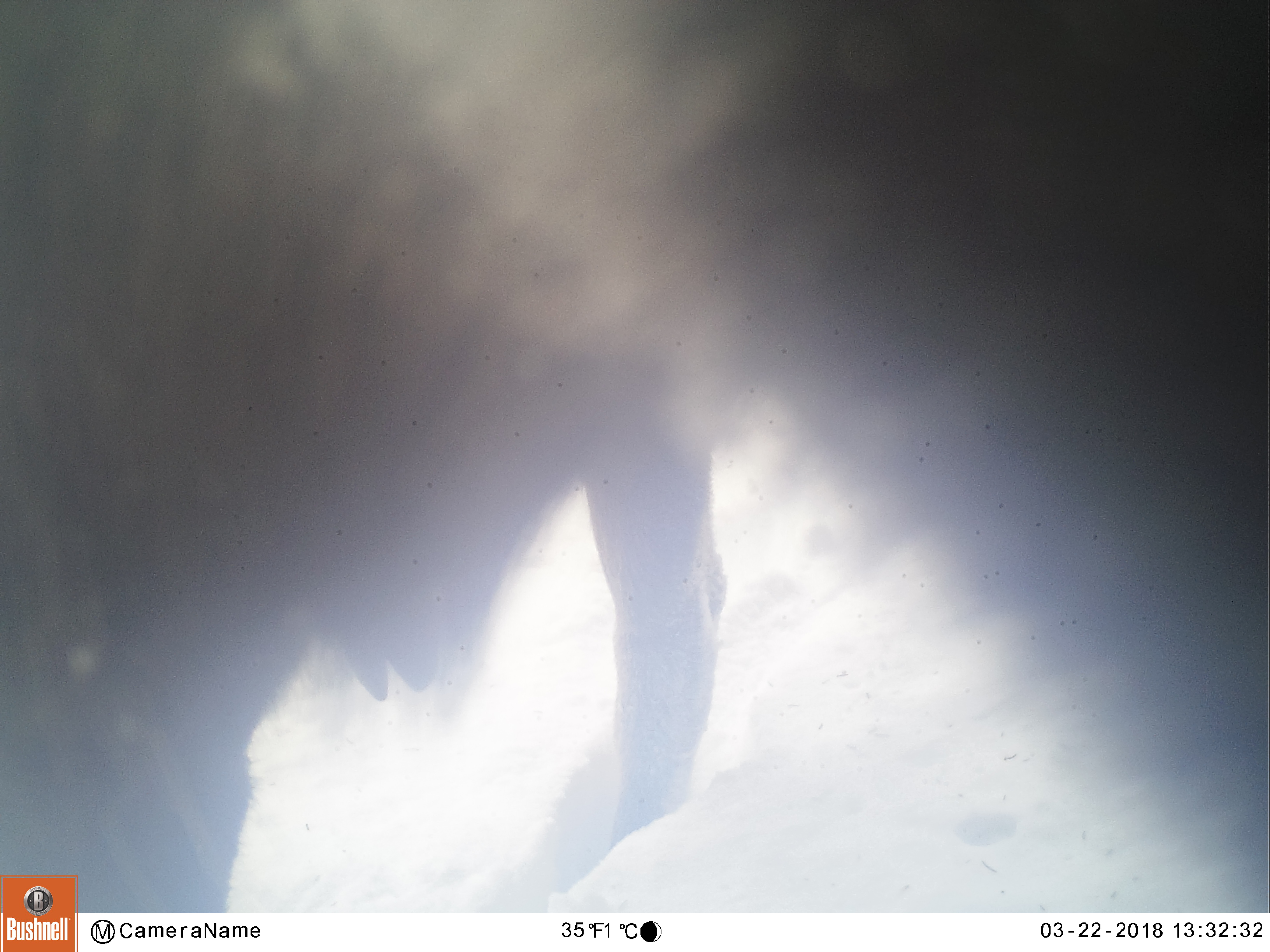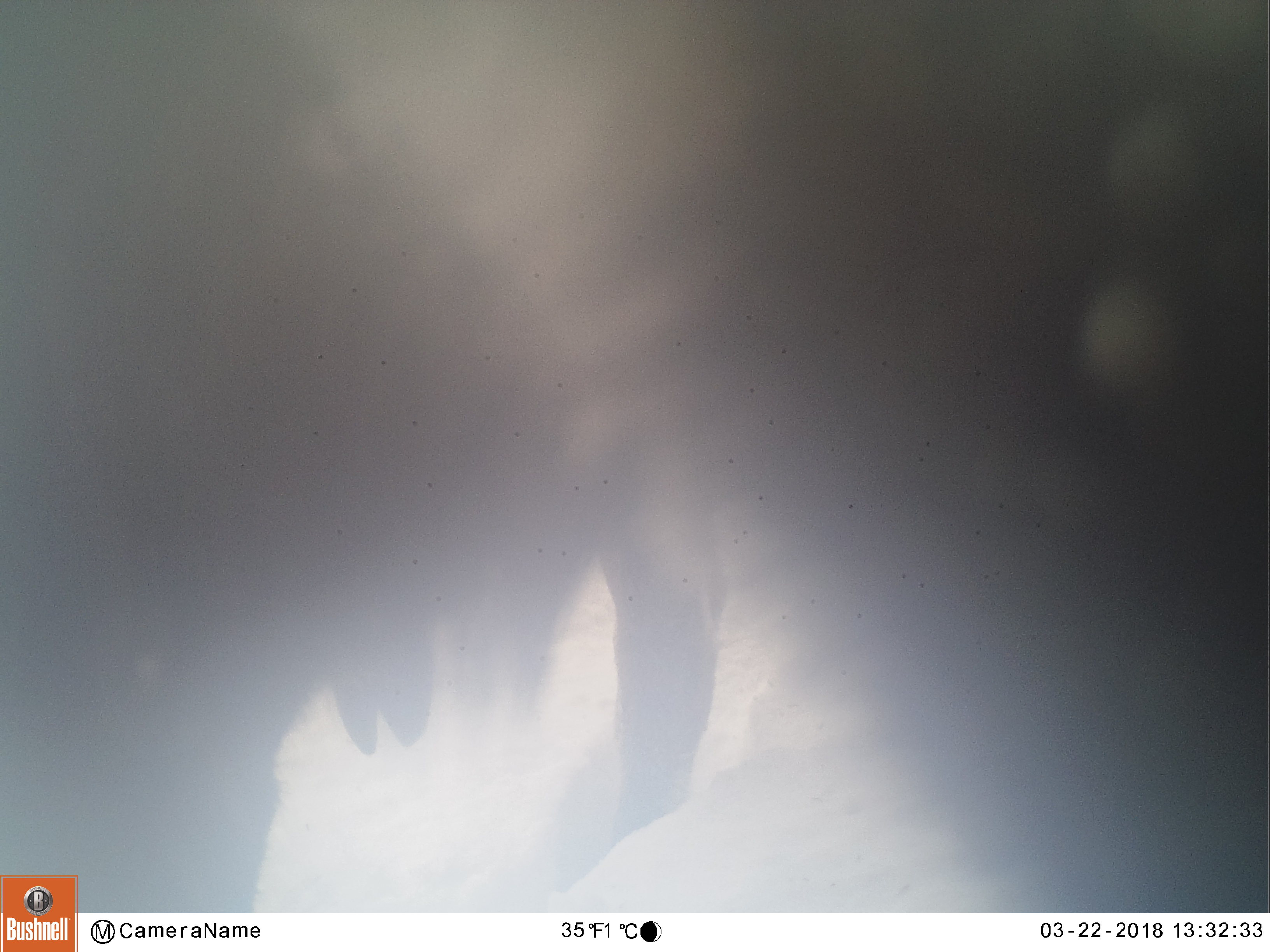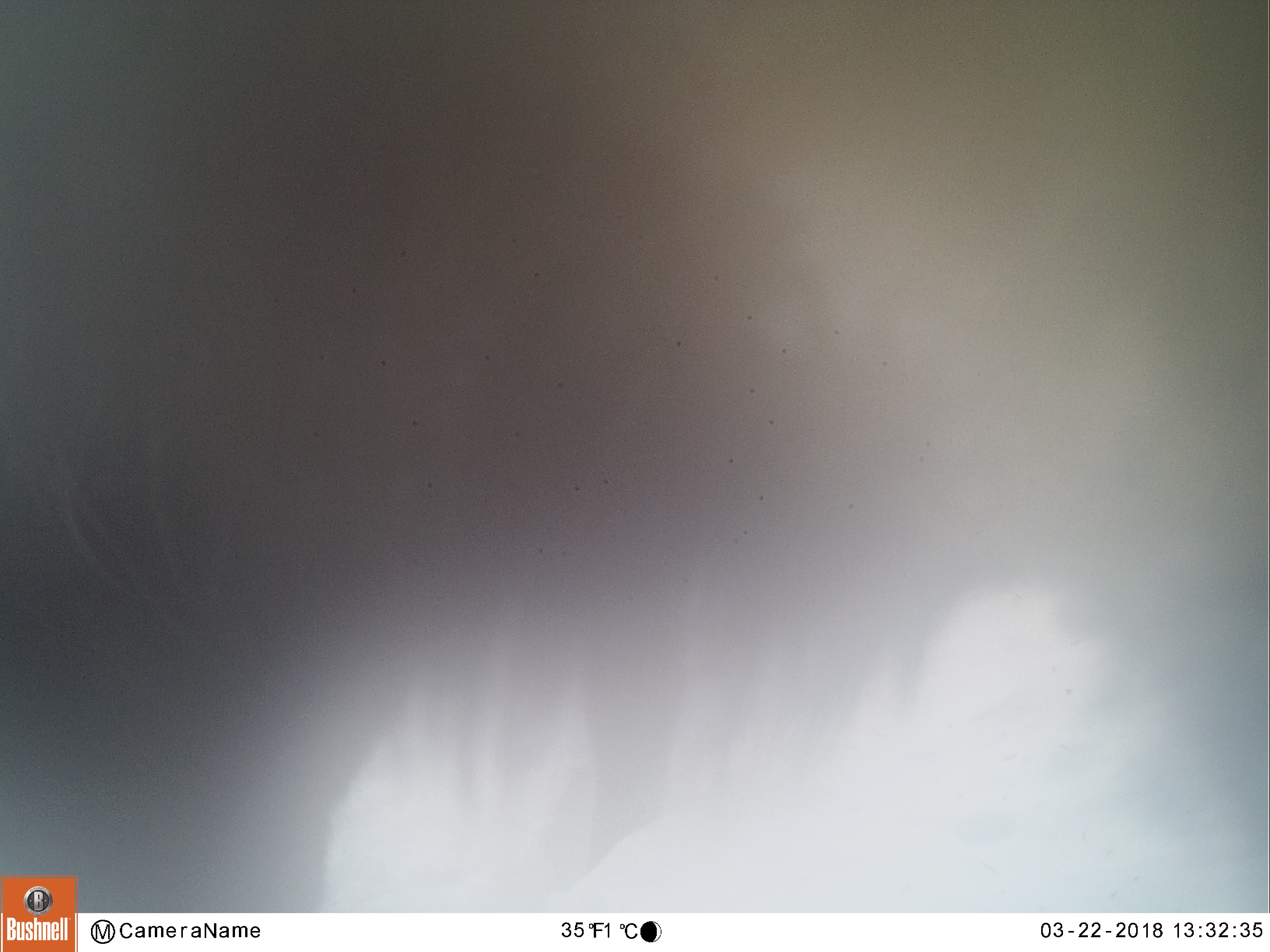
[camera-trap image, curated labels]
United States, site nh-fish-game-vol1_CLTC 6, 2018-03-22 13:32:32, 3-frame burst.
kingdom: Animalia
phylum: Chordata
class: Mammalia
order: Artiodactyla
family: Cervidae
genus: Alces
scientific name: Alces alces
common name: moose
Moose (Alces alces).